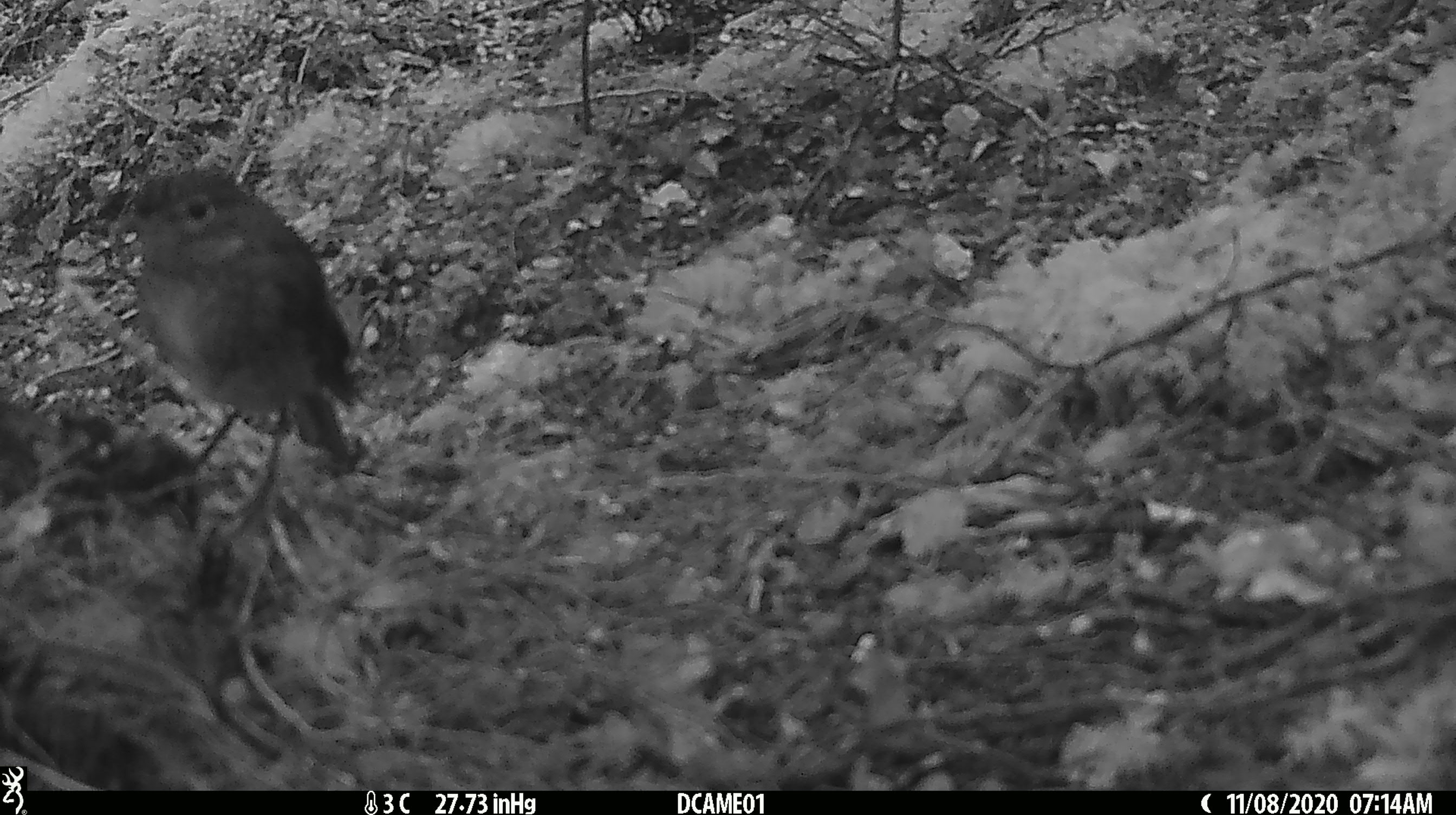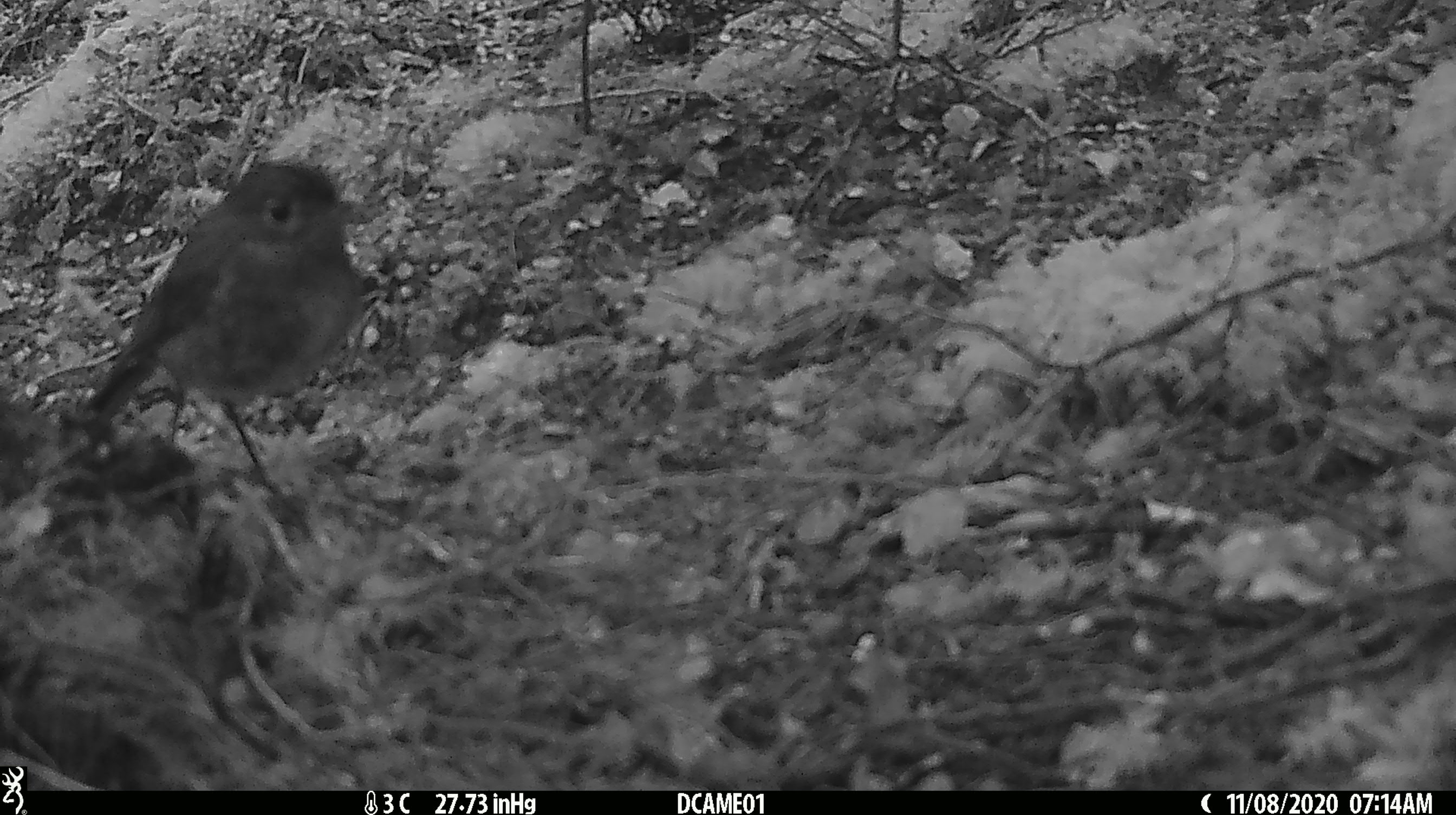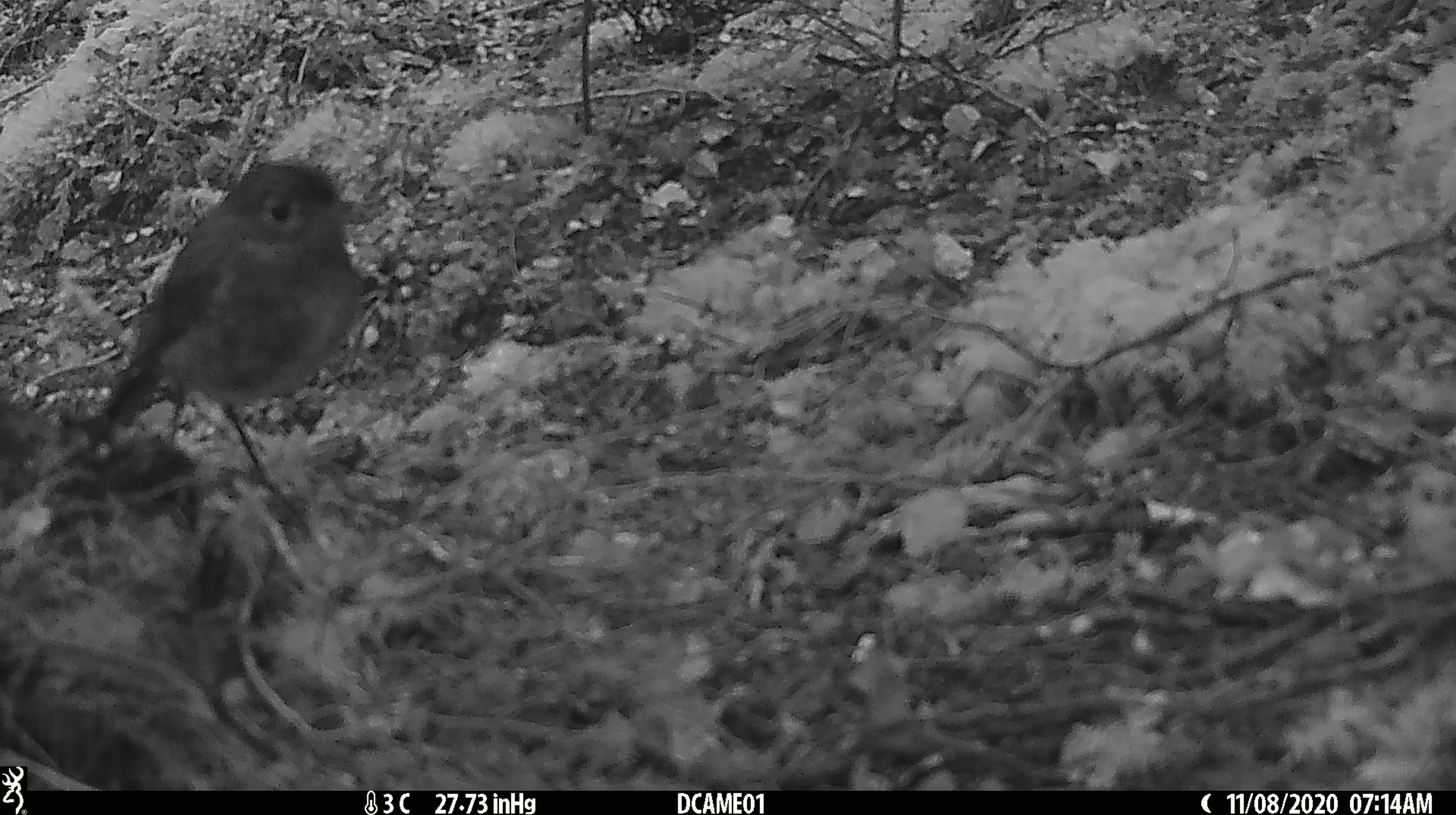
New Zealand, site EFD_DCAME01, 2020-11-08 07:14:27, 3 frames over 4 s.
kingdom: Animalia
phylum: Chordata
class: Aves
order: Passeriformes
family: Petroicidae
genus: Petroica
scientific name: Petroica australis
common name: new zealand robin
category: robin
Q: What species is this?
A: Robin (new zealand robin) (Petroica australis).